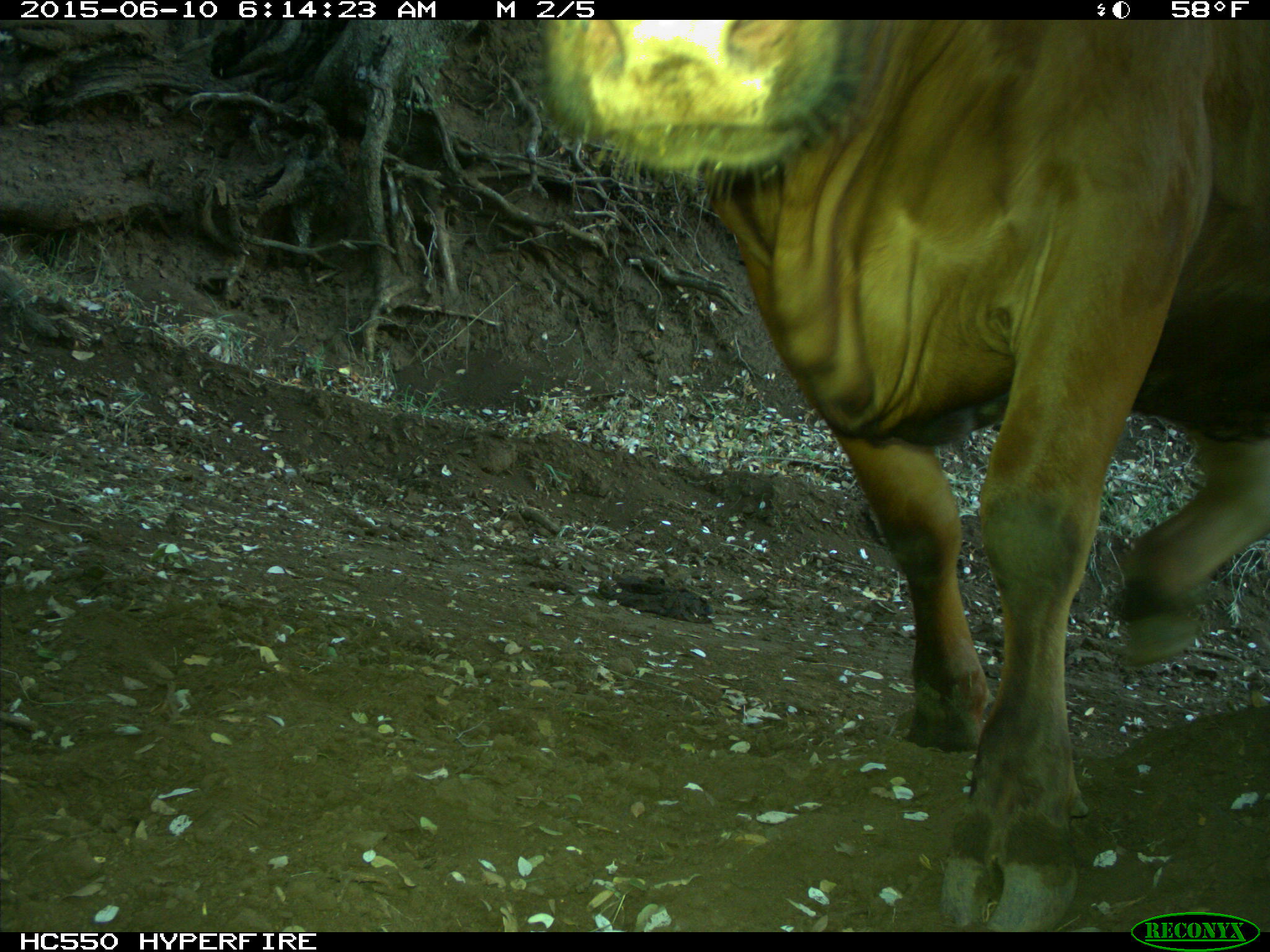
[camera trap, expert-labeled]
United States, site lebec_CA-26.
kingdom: Animalia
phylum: Chordata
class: Mammalia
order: Artiodactyla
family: Bovidae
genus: Bos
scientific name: Bos taurus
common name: domestic cow